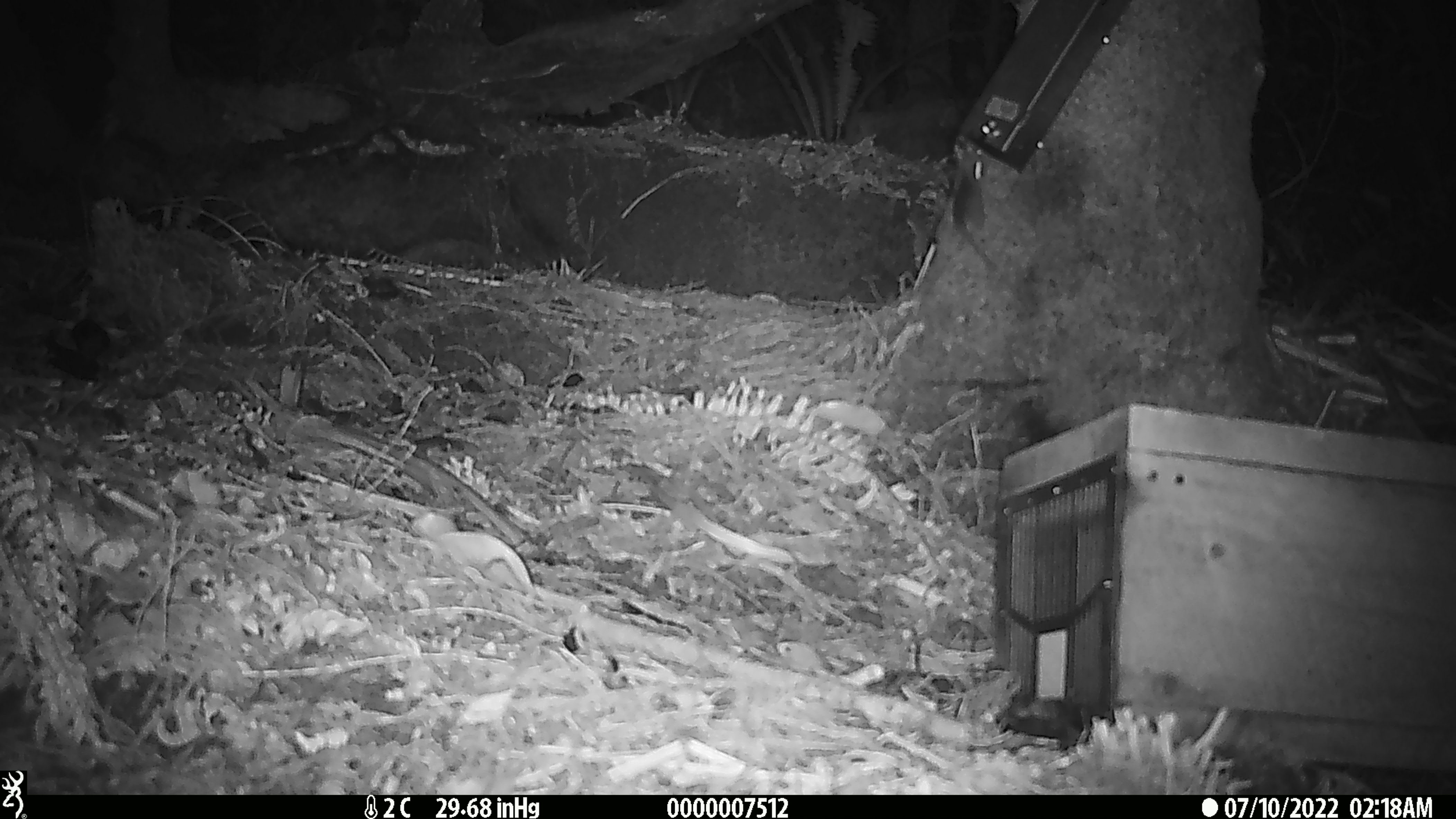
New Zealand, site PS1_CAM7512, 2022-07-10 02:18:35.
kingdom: Animalia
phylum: Chordata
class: Mammalia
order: Rodentia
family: Muridae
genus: Mus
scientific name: Mus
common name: mouse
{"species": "mouse (Mus)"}